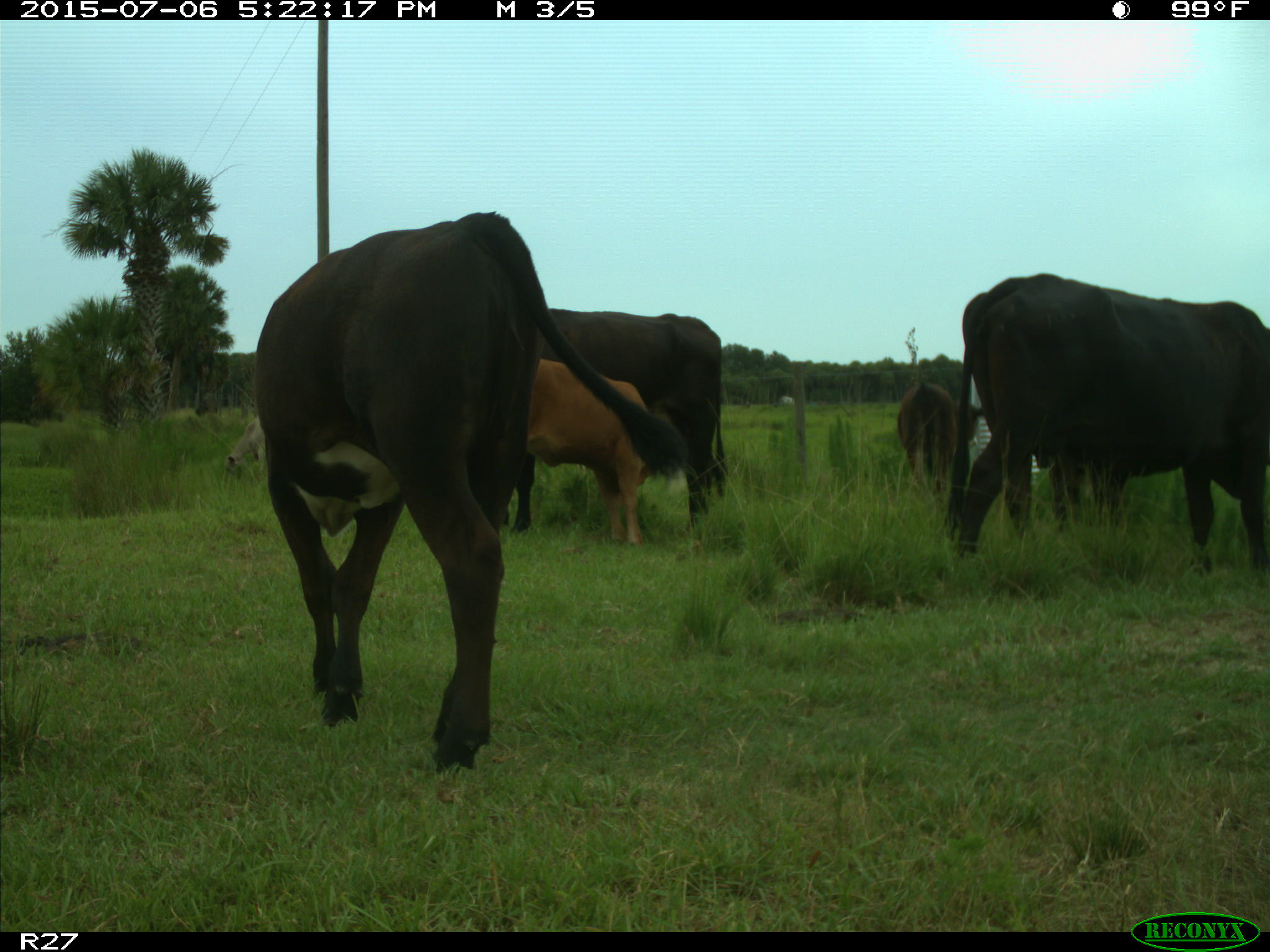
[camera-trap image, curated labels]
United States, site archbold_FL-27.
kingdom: Animalia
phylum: Chordata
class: Mammalia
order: Artiodactyla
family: Bovidae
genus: Bos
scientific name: Bos taurus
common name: domestic cow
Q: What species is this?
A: Bos taurus (domestic cow).